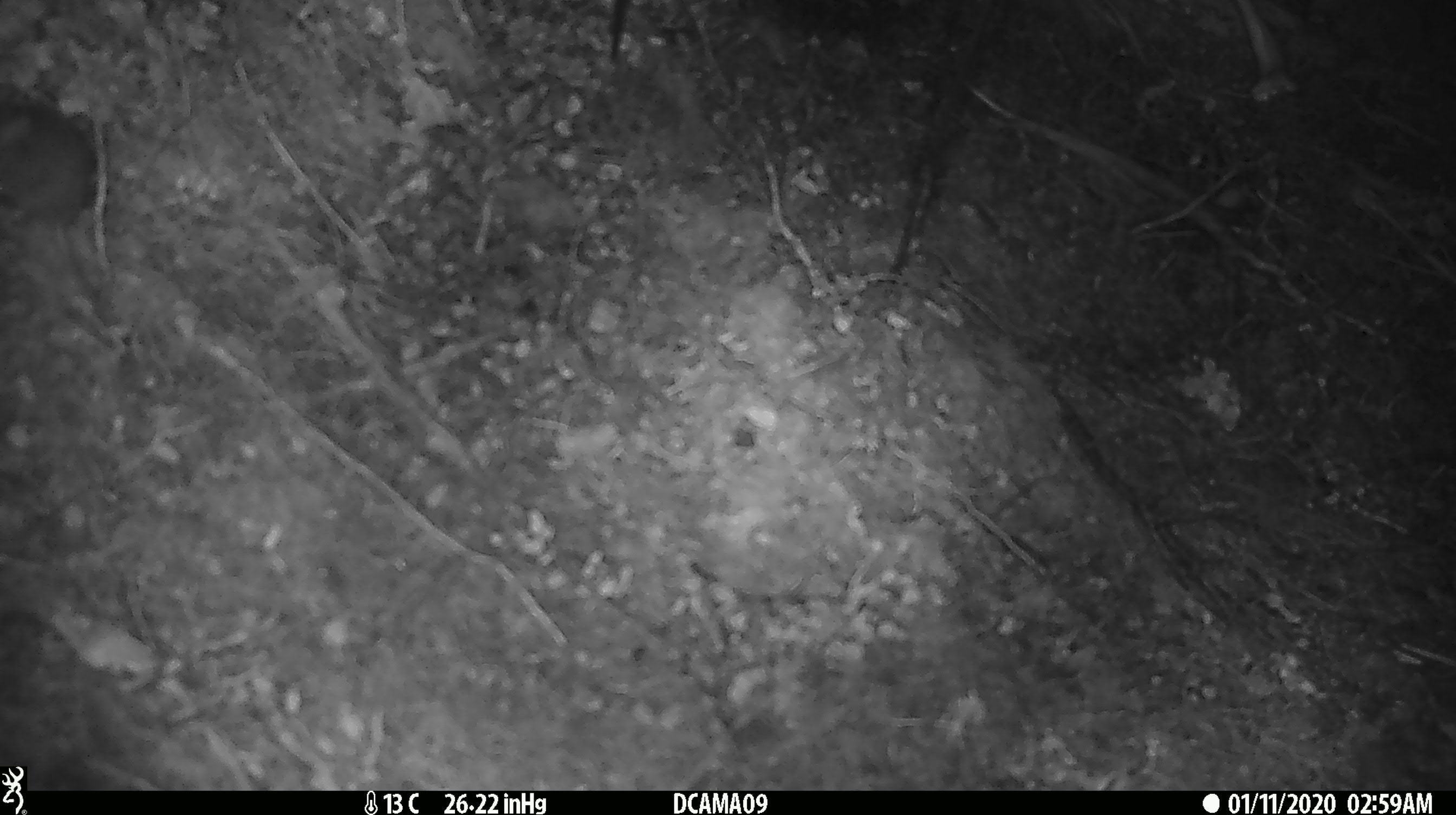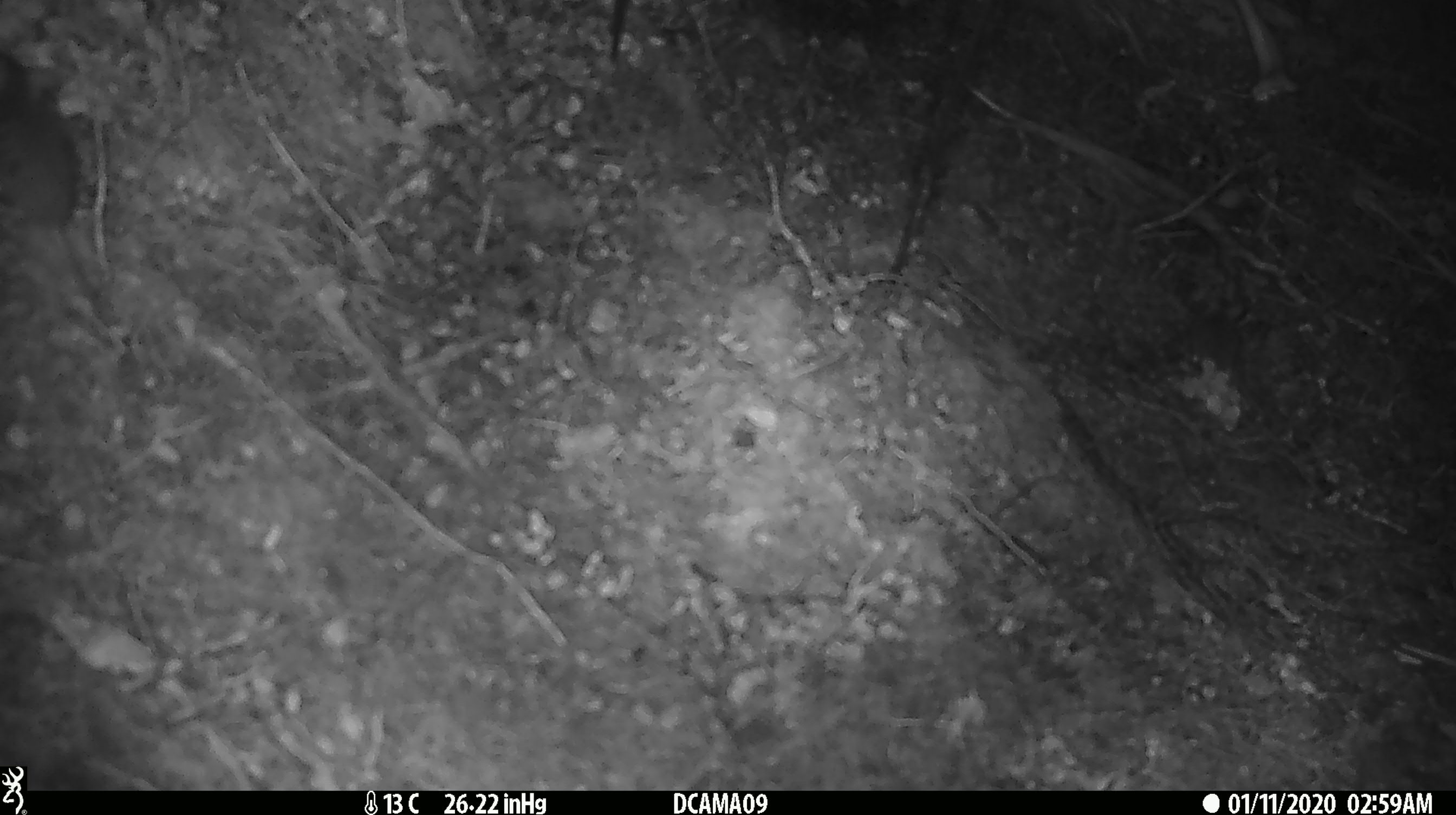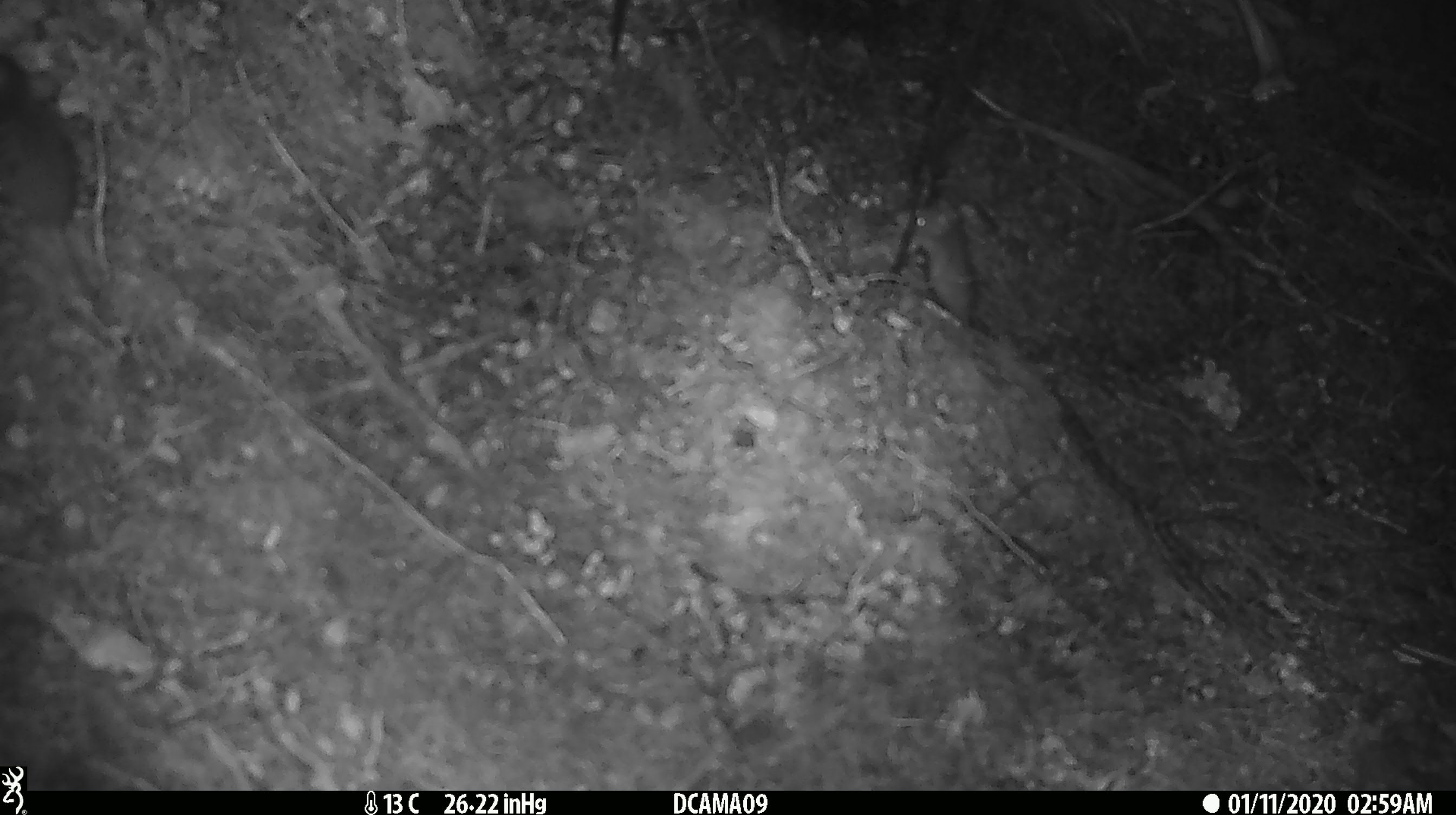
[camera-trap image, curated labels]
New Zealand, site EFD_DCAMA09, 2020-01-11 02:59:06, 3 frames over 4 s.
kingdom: Animalia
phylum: Chordata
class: Mammalia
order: Rodentia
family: Muridae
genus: Mus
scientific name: Mus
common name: mouse